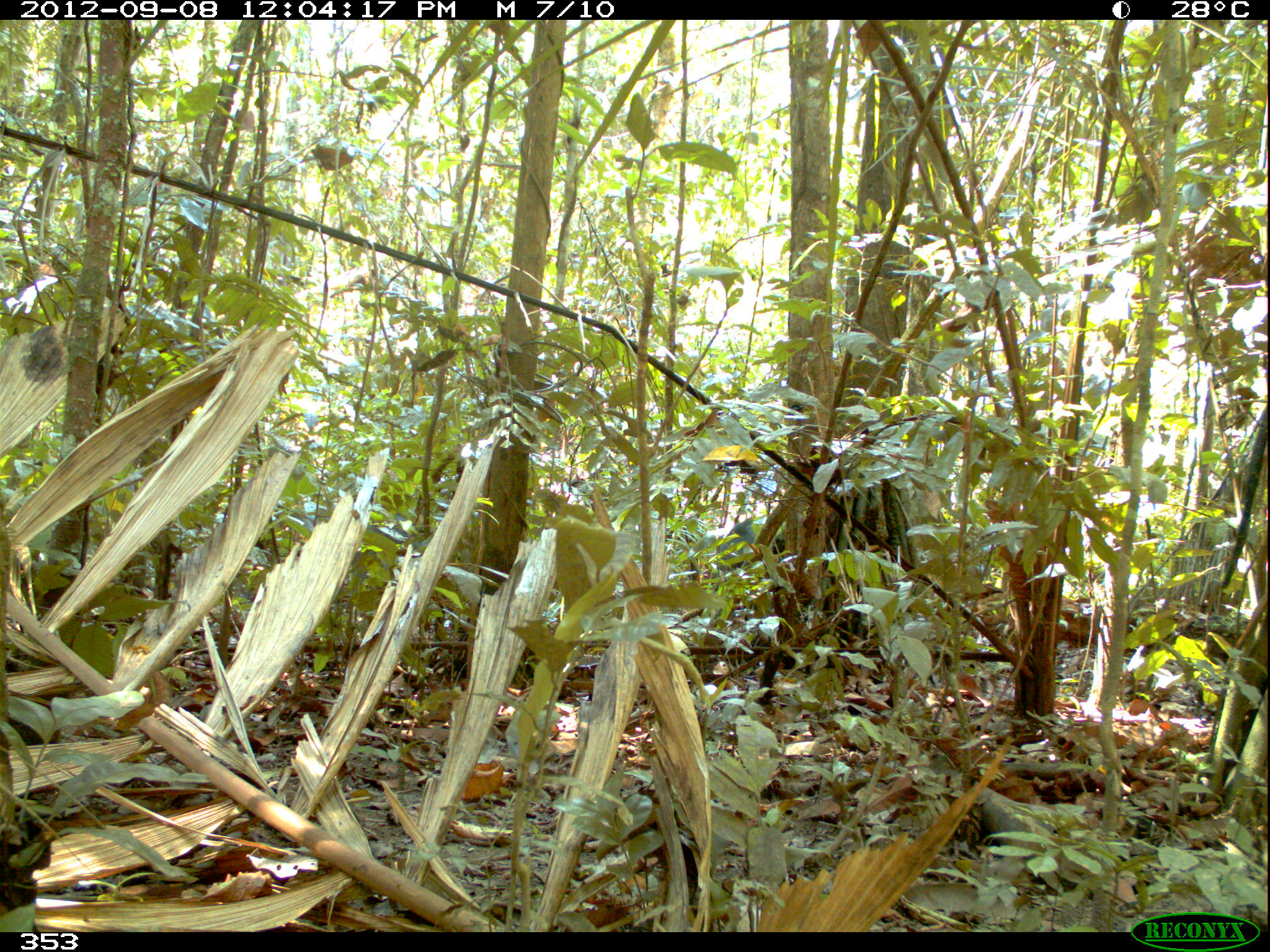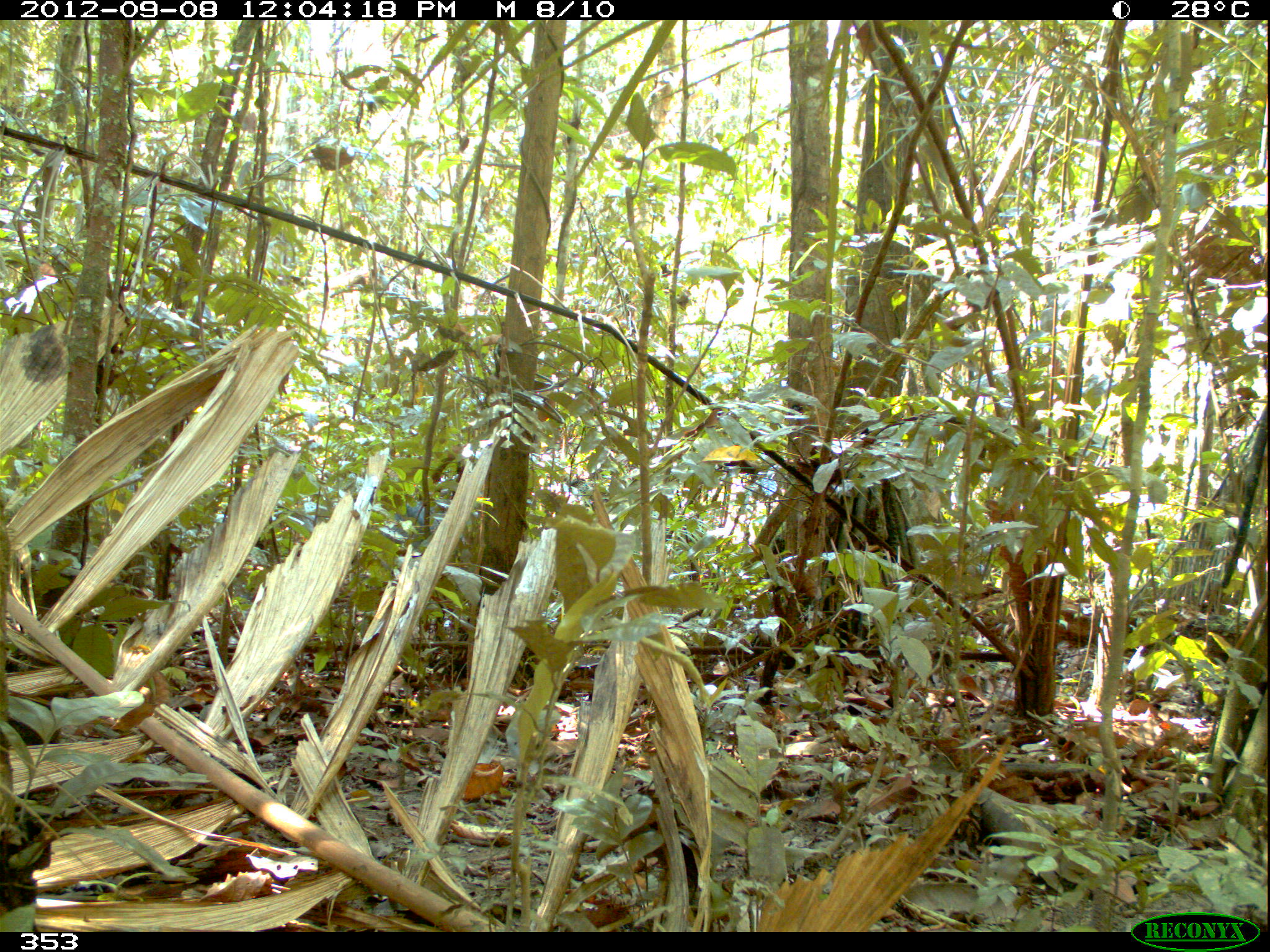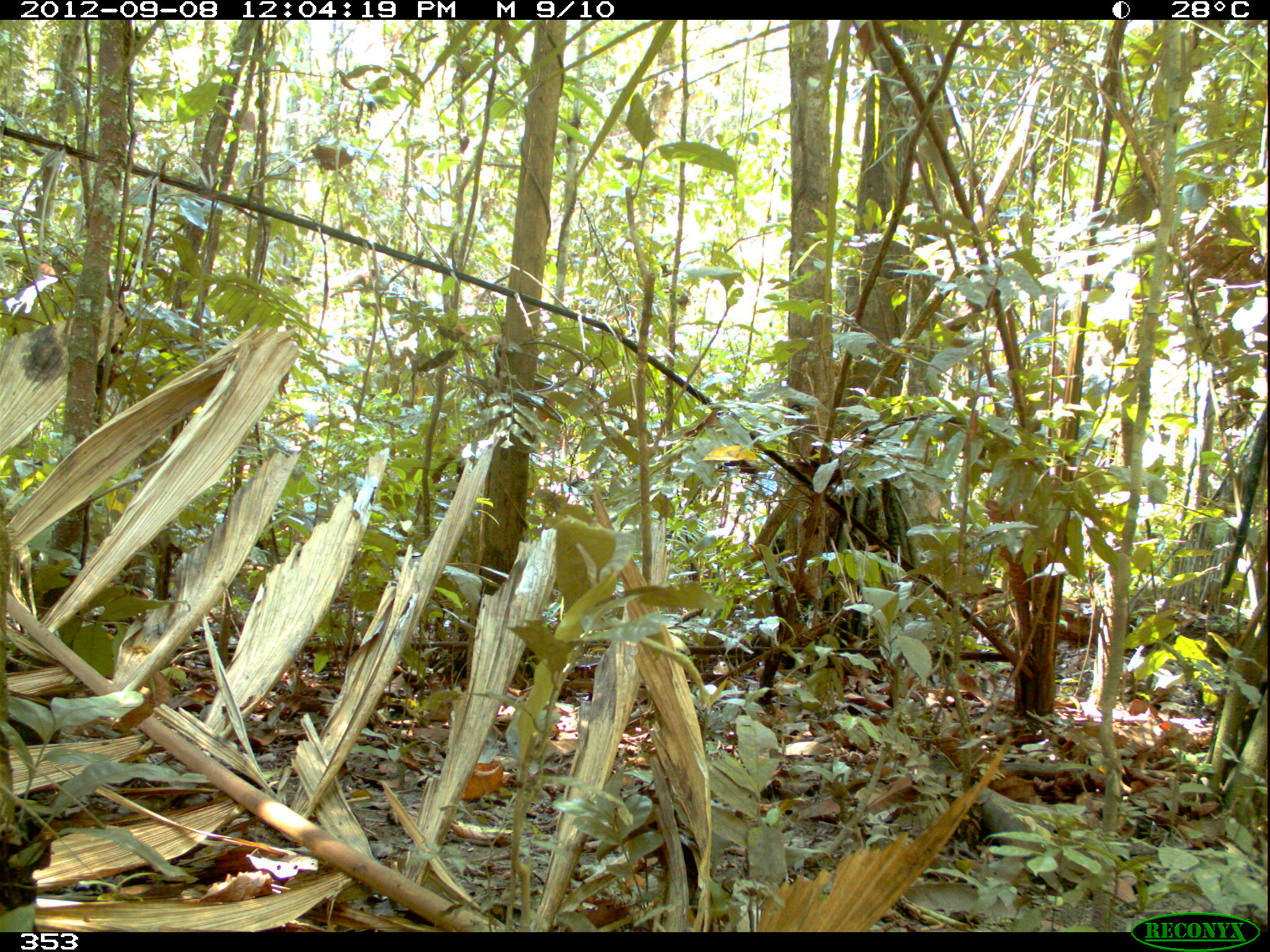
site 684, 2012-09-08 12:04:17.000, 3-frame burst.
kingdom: Animalia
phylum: Chordata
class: Mammalia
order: Artiodactyla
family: Tayassuidae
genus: Tayassu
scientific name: Tayassu pecari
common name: white-lipped peccary